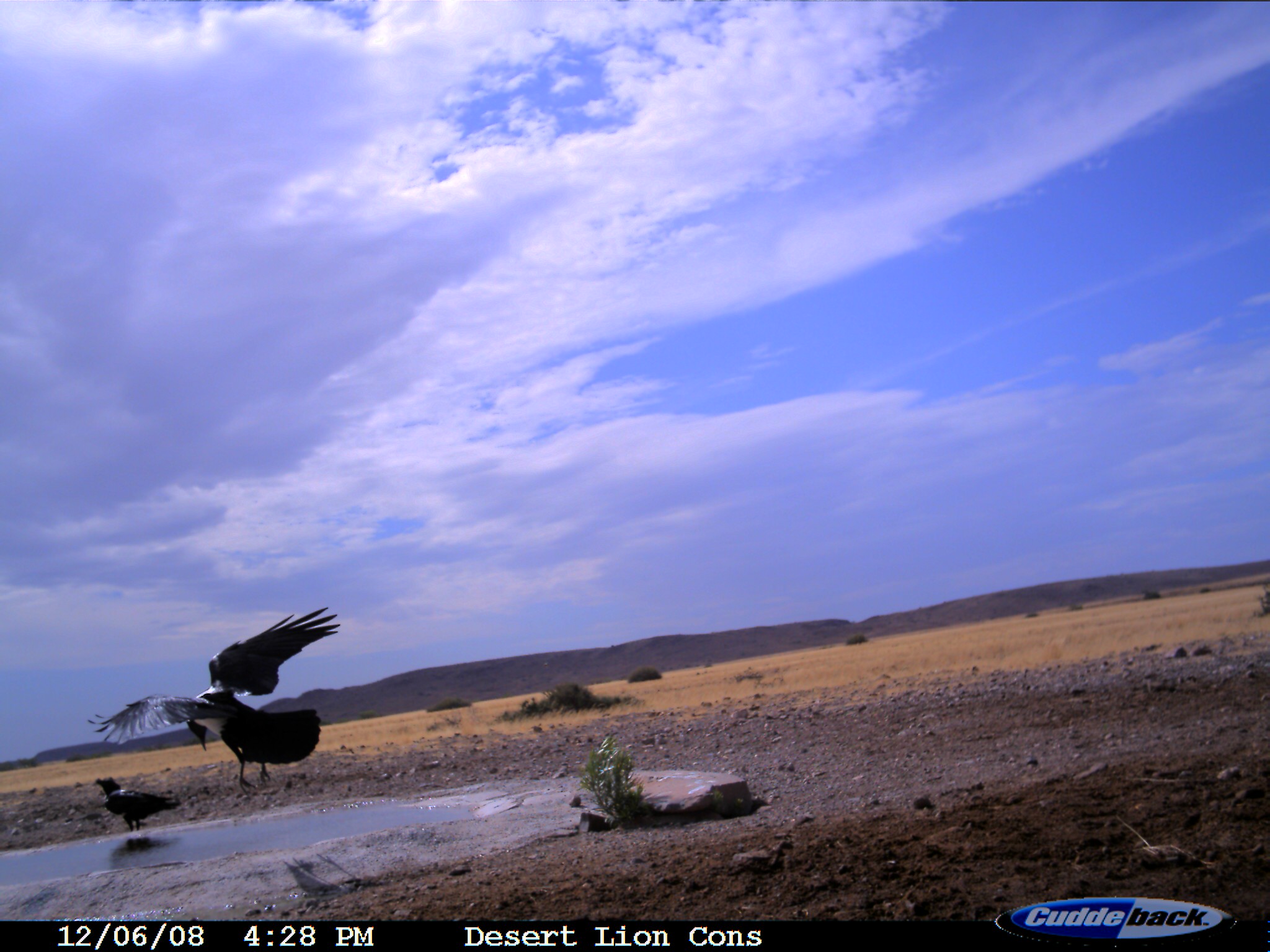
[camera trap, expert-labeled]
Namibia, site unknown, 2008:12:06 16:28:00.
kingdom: Animalia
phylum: Chordata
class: Aves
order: Passeriformes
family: Corvidae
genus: Corvus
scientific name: Corvus albus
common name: pied crow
Corvus albus (pied crow).